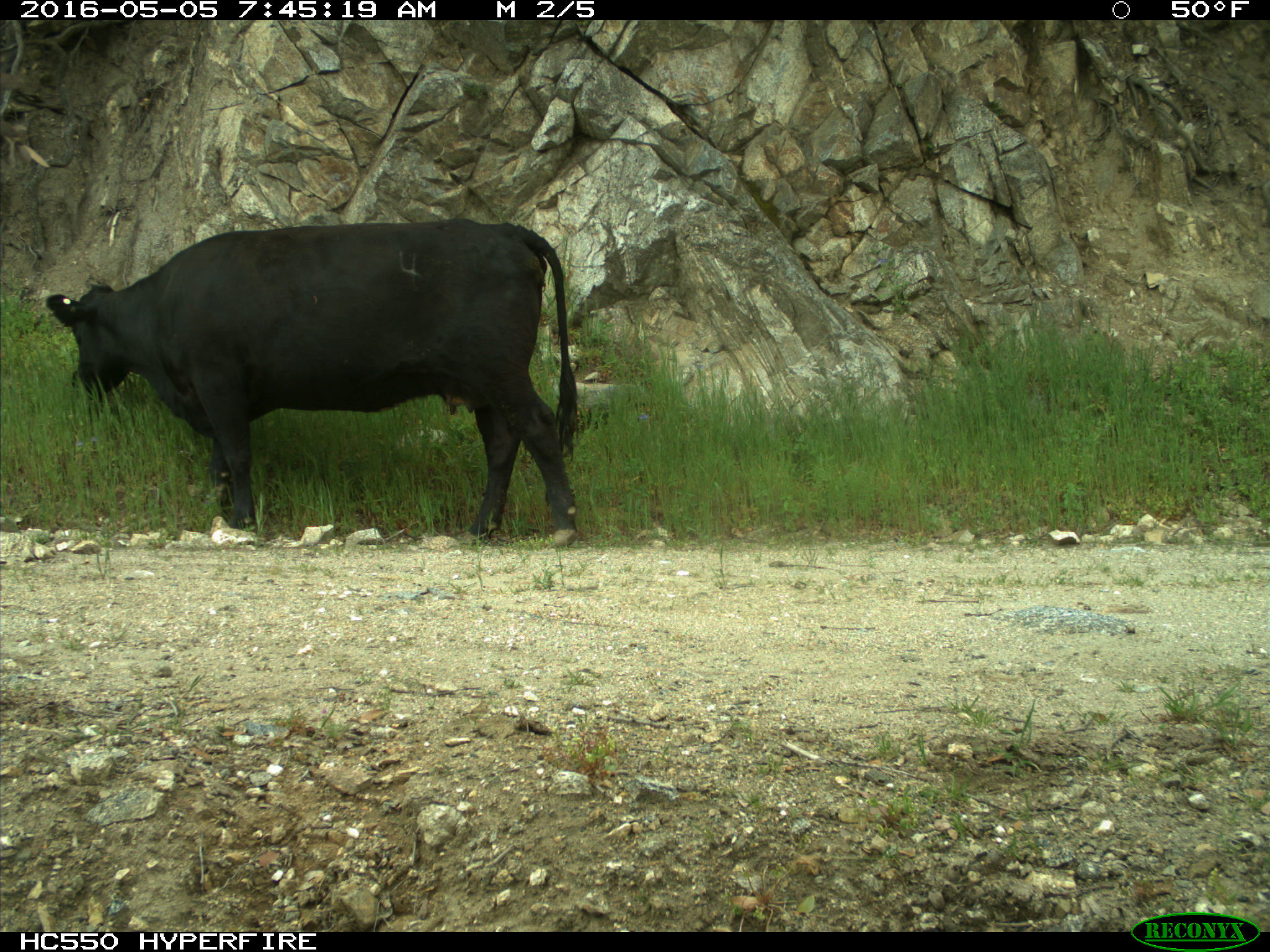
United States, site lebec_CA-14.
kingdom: Animalia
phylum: Chordata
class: Mammalia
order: Artiodactyla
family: Bovidae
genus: Bos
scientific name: Bos taurus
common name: domestic cow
Bos taurus (domestic cow).